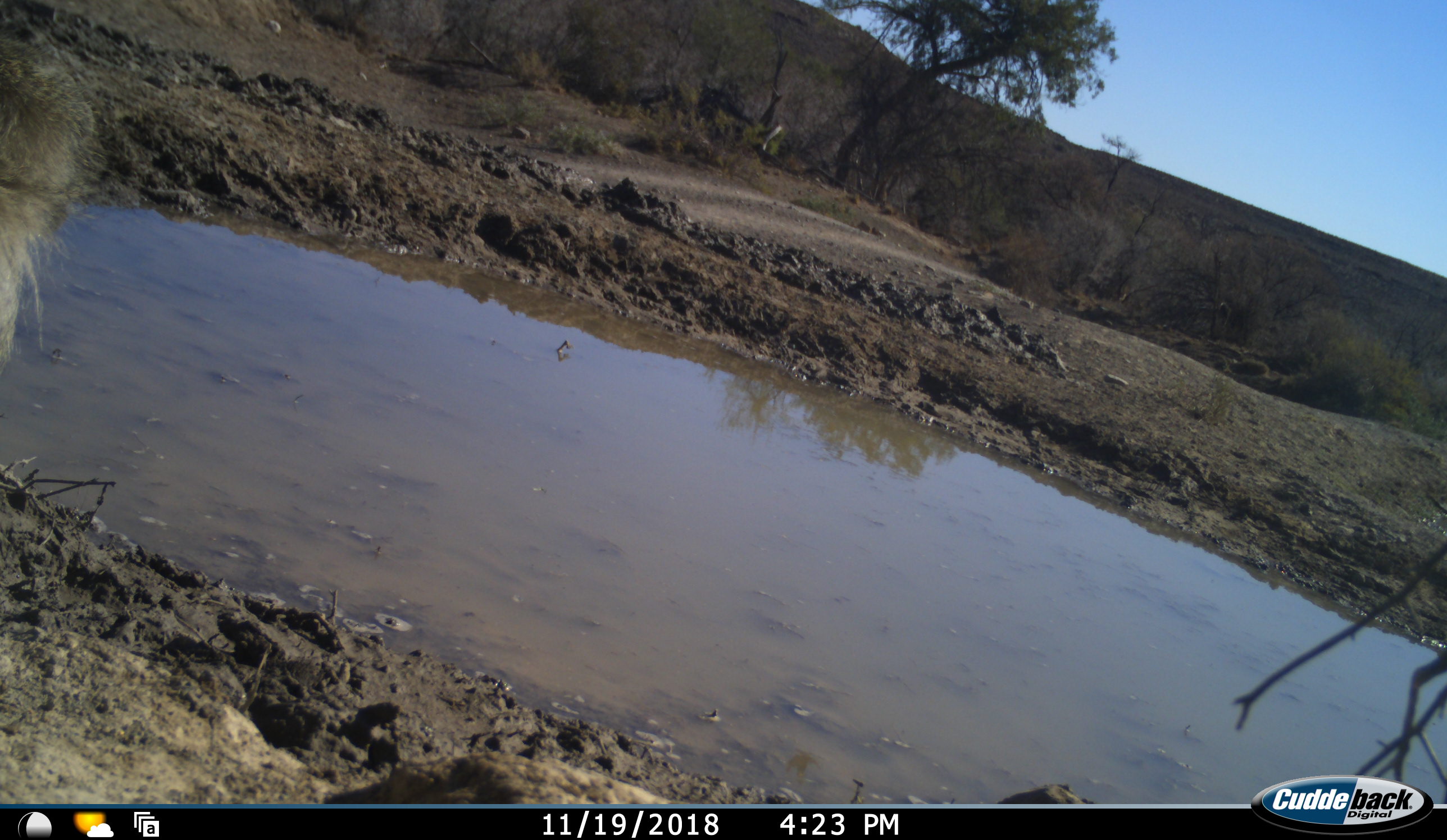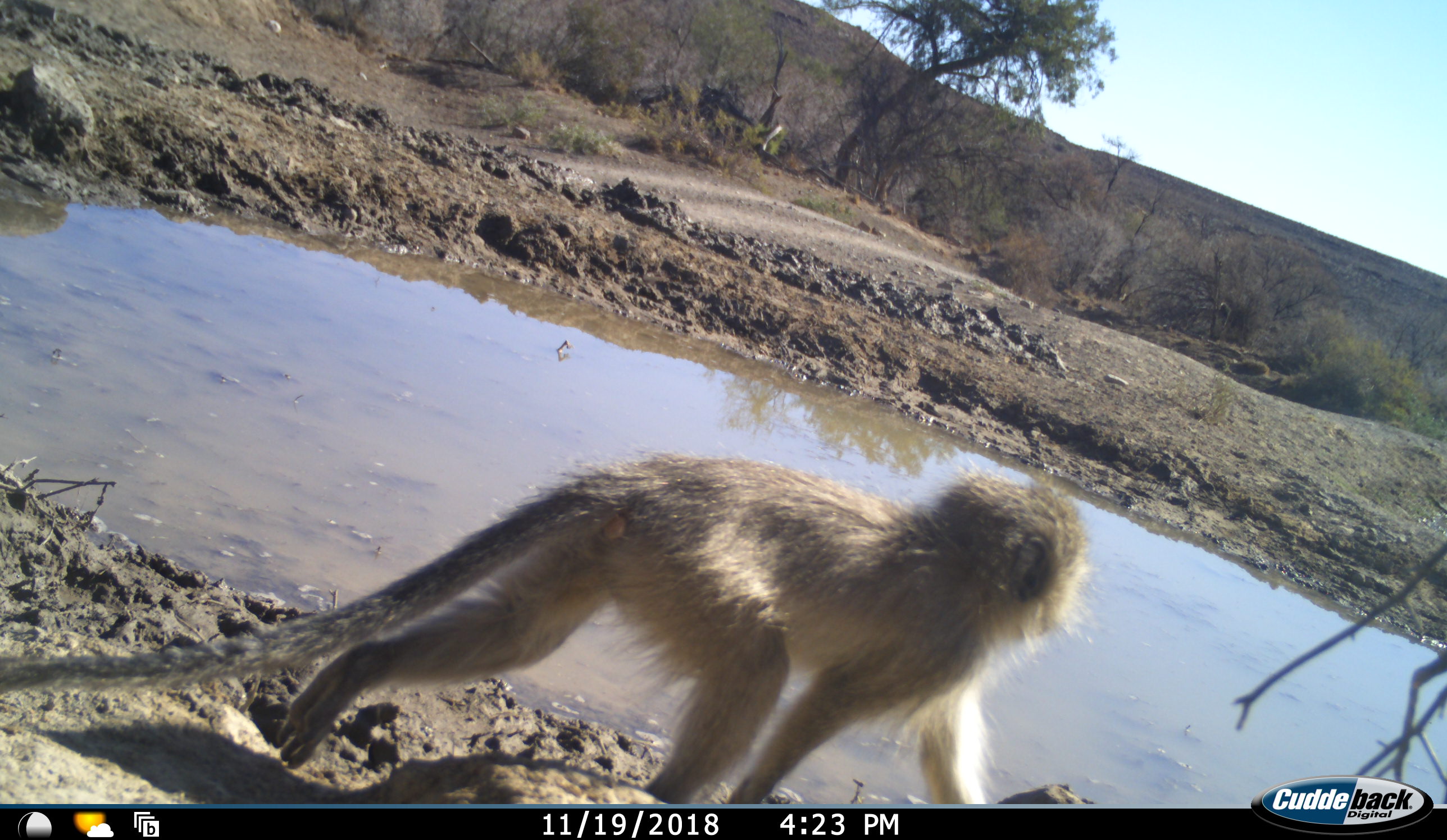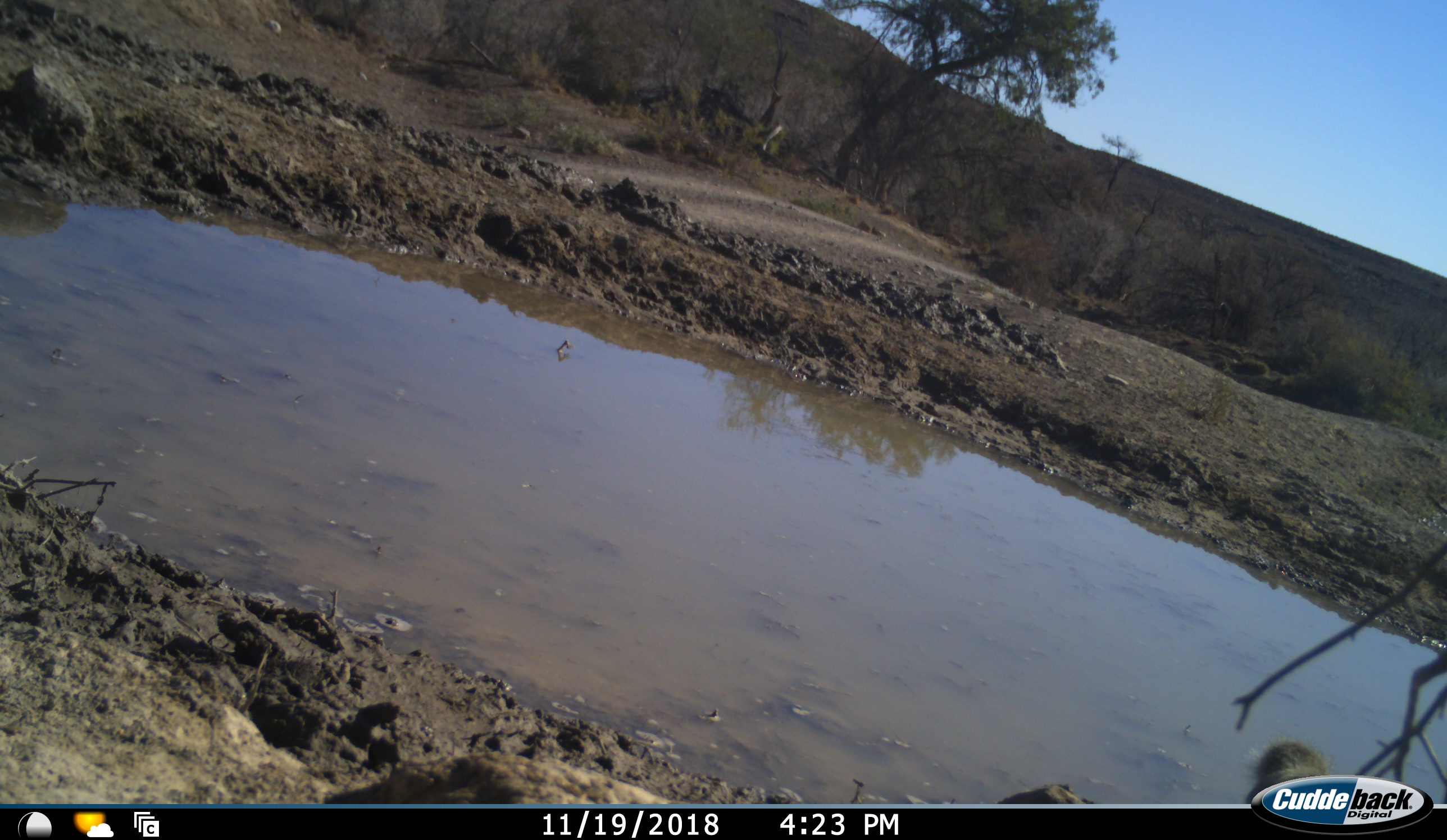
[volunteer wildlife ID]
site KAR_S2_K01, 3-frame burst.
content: unidentified animal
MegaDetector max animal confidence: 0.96